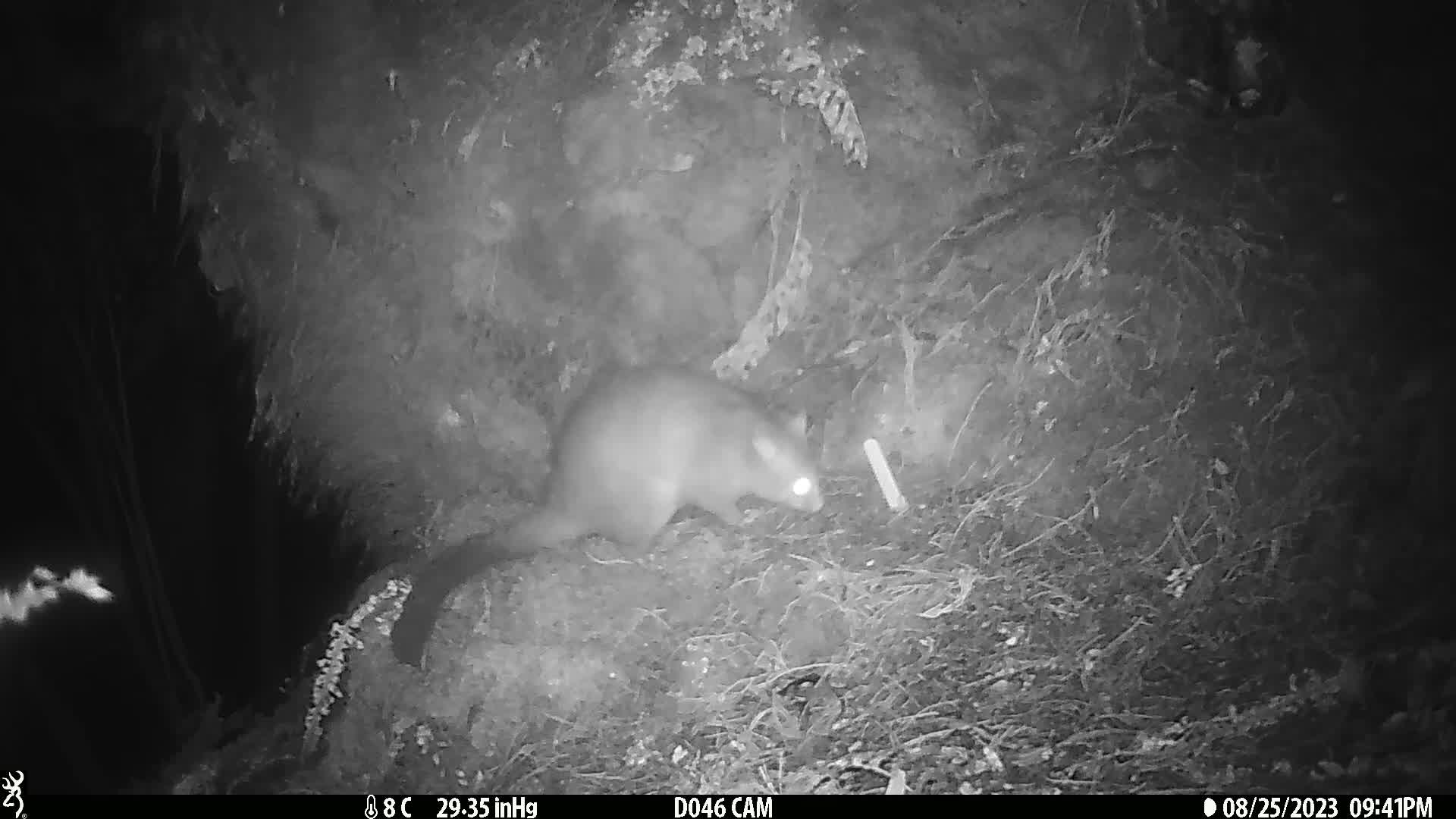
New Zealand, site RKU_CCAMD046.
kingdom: Animalia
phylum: Chordata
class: Mammalia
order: Diprotodontia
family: Phalangeridae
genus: Trichosurus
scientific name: Trichosurus vulpecula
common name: common brushtail possum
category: possum